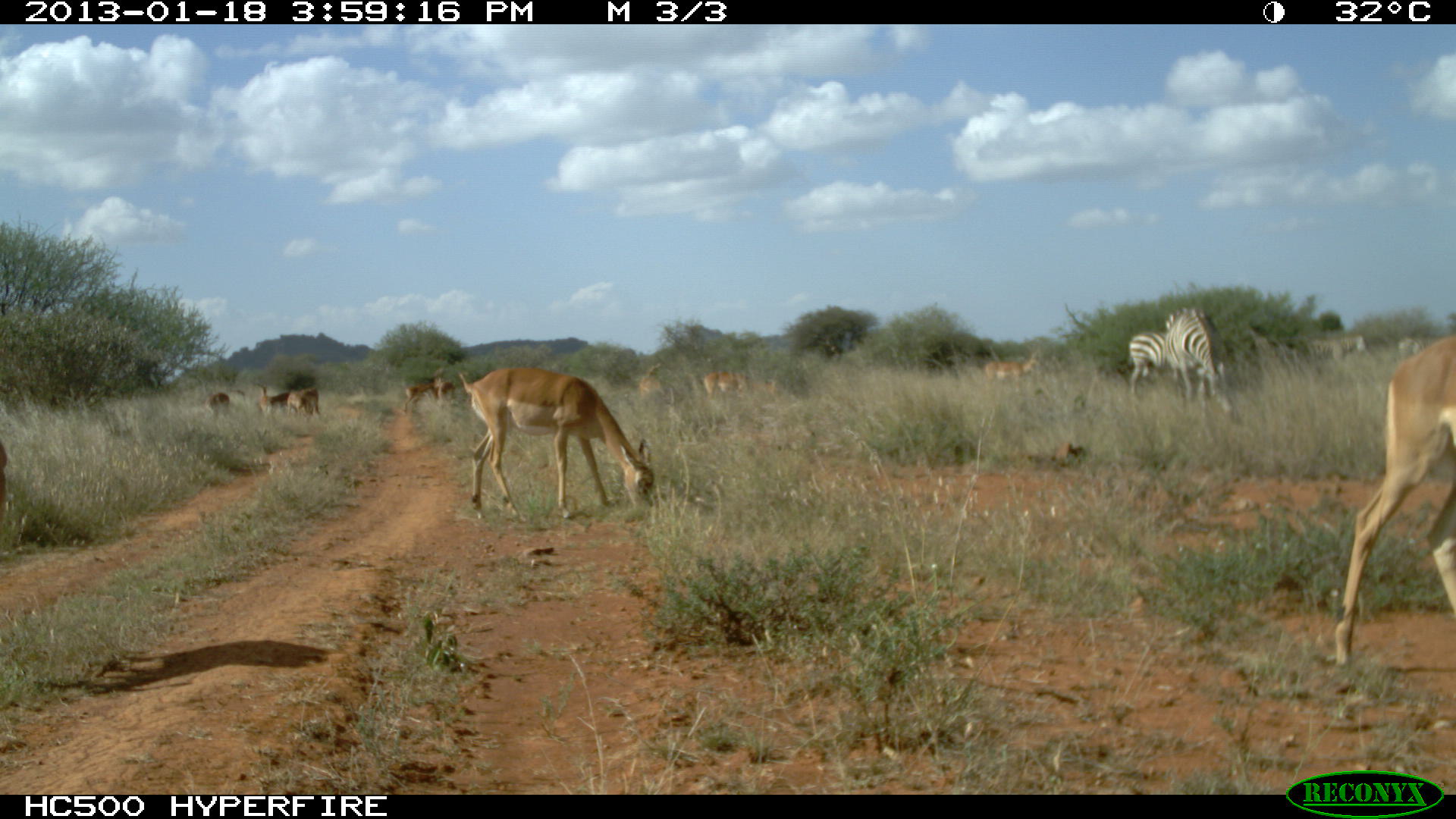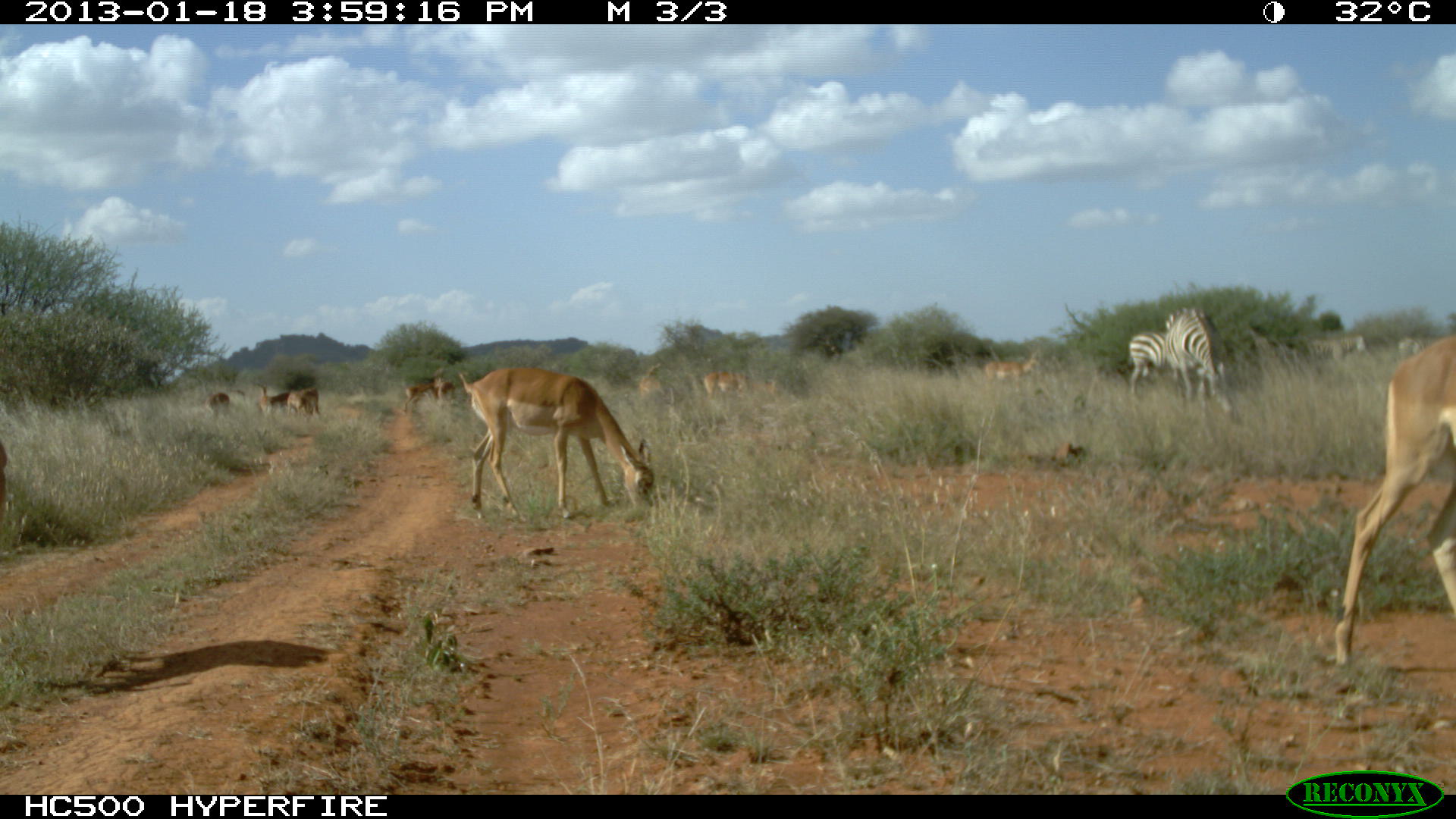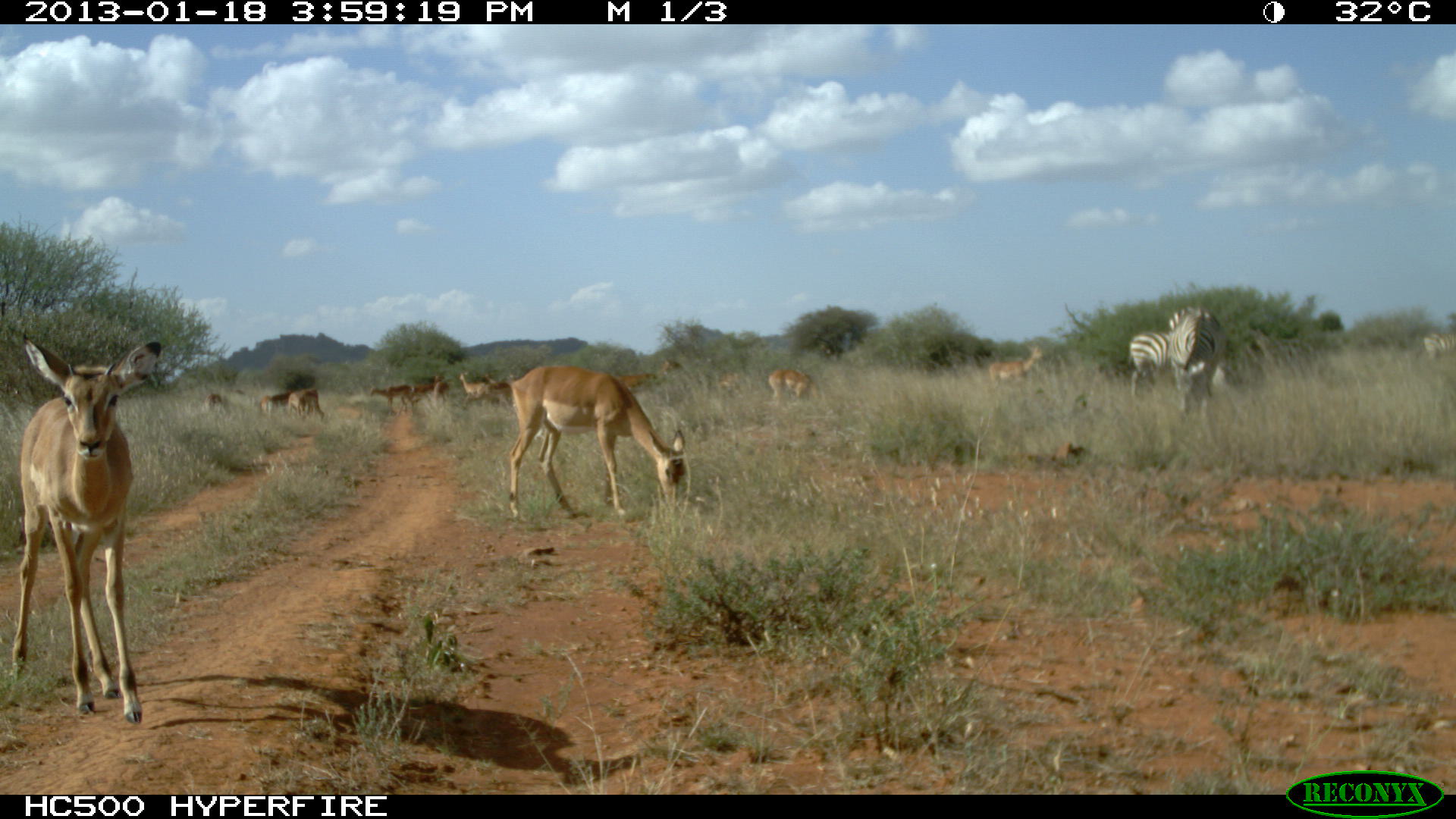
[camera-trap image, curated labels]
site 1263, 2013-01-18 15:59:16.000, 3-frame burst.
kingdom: Animalia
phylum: Chordata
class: Mammalia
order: Perissodactyla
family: Equidae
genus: Equus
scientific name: Equus quagga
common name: plains zebra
Equus quagga (plains zebra), count 4.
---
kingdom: Animalia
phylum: Chordata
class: Mammalia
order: Artiodactyla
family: Bovidae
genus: Aepyceros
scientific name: Aepyceros melampus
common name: impala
Aepyceros melampus (impala), count 11.